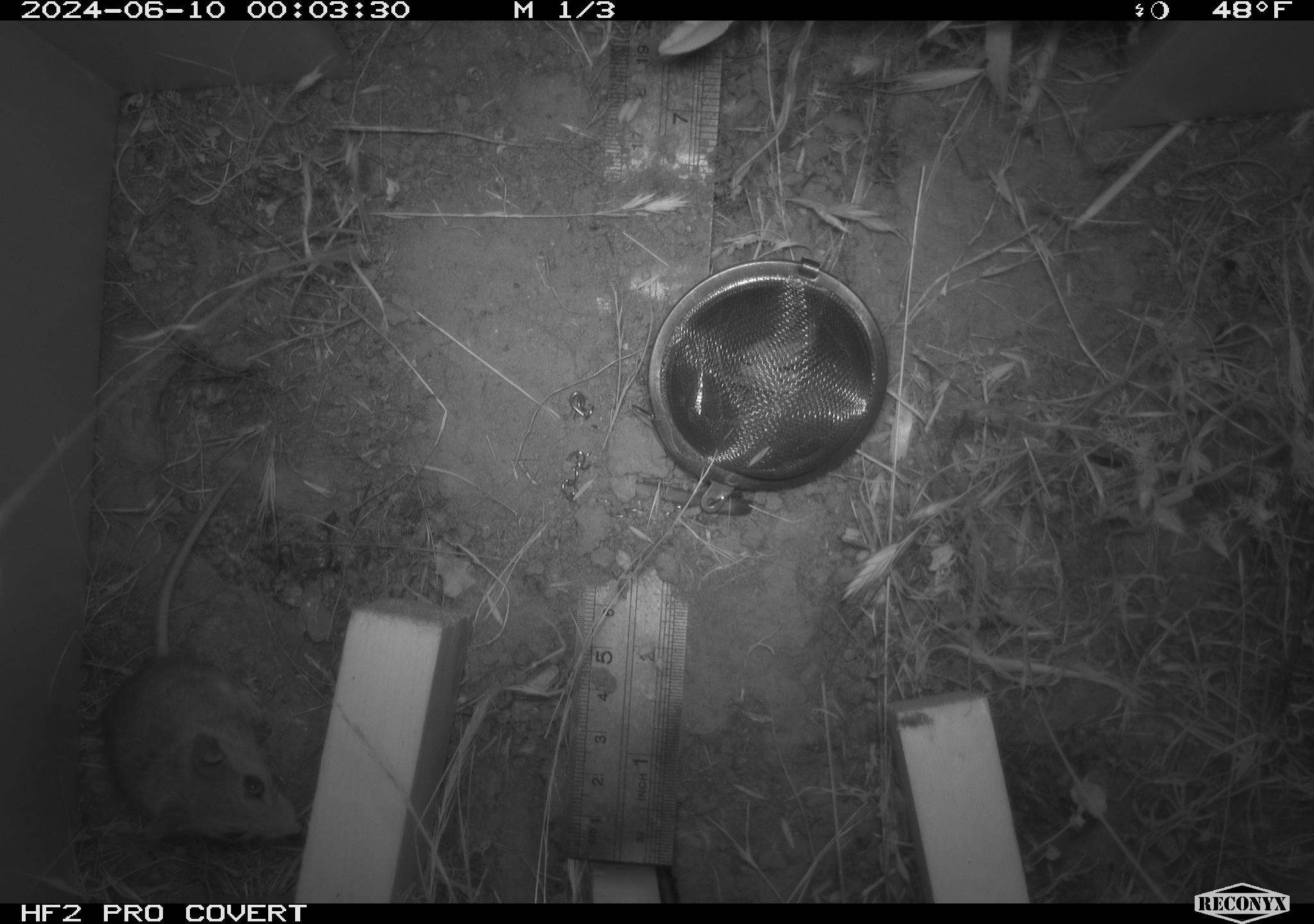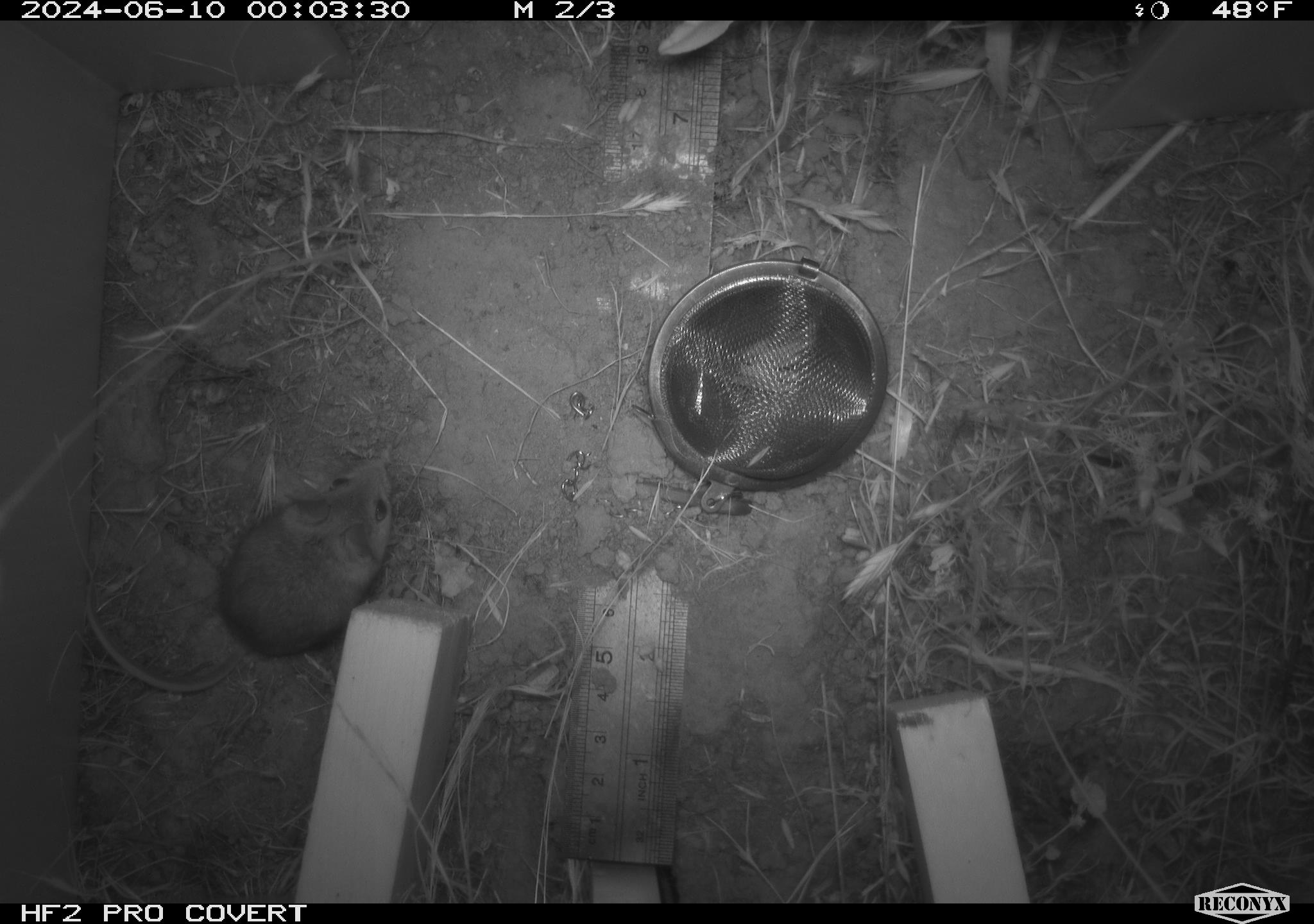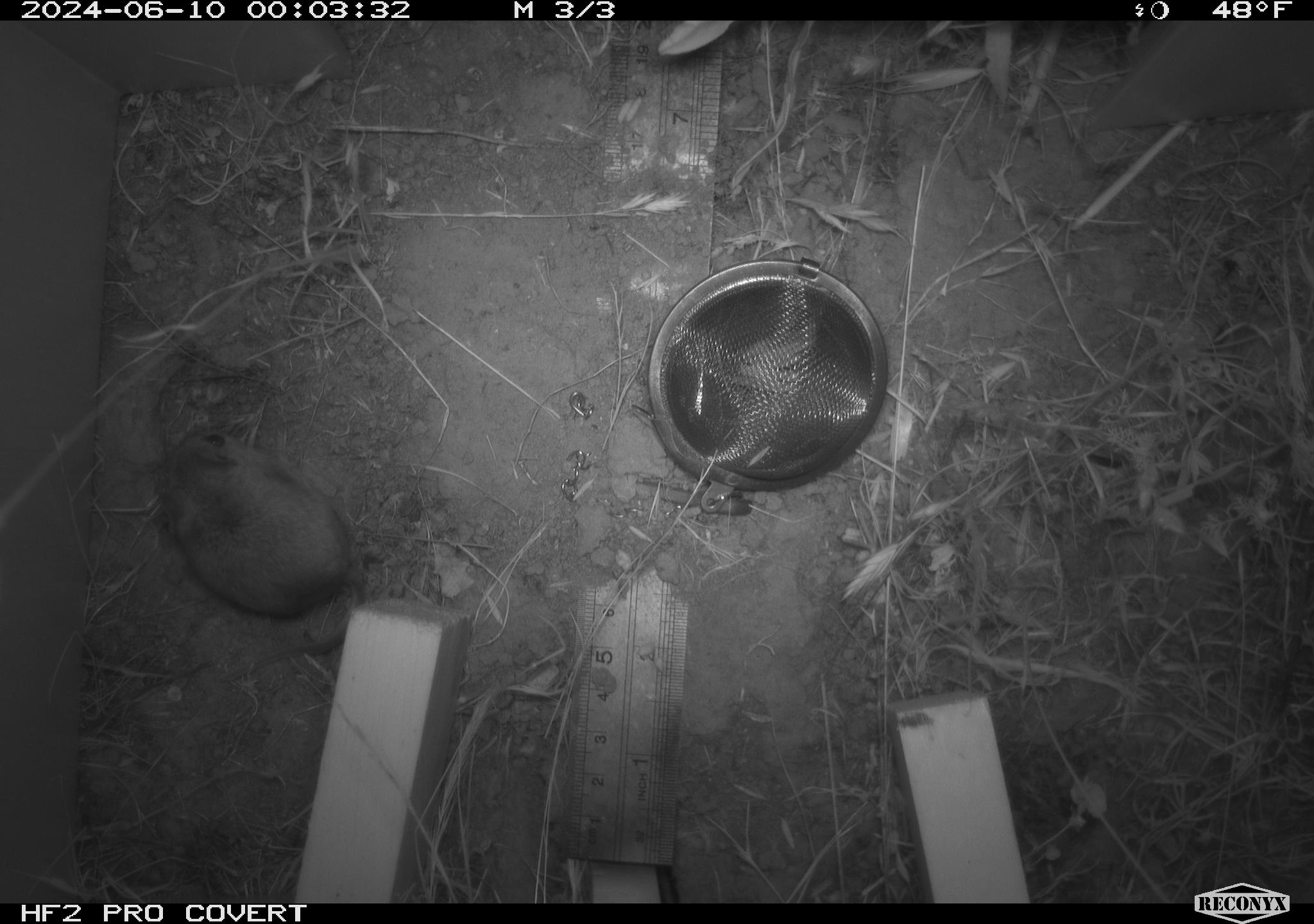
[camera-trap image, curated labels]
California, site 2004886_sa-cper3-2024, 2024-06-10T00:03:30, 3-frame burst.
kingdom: Animalia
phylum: Chordata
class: Mammalia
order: Rodentia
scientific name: Rodentia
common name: rodent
Rodent (Rodentia).